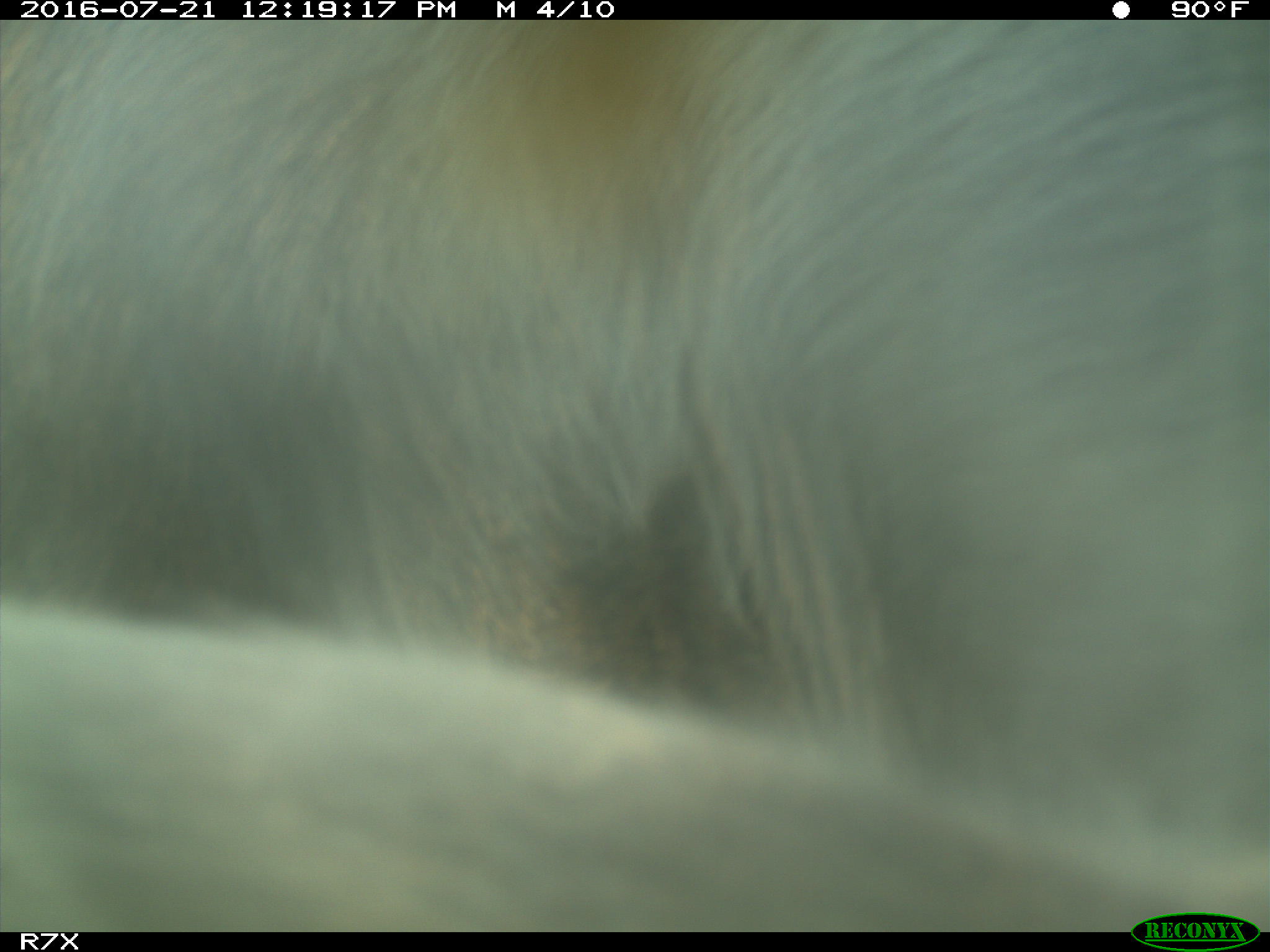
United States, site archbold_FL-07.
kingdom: Animalia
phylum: Chordata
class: Mammalia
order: Artiodactyla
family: Bovidae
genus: Bos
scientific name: Bos taurus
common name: domestic cow